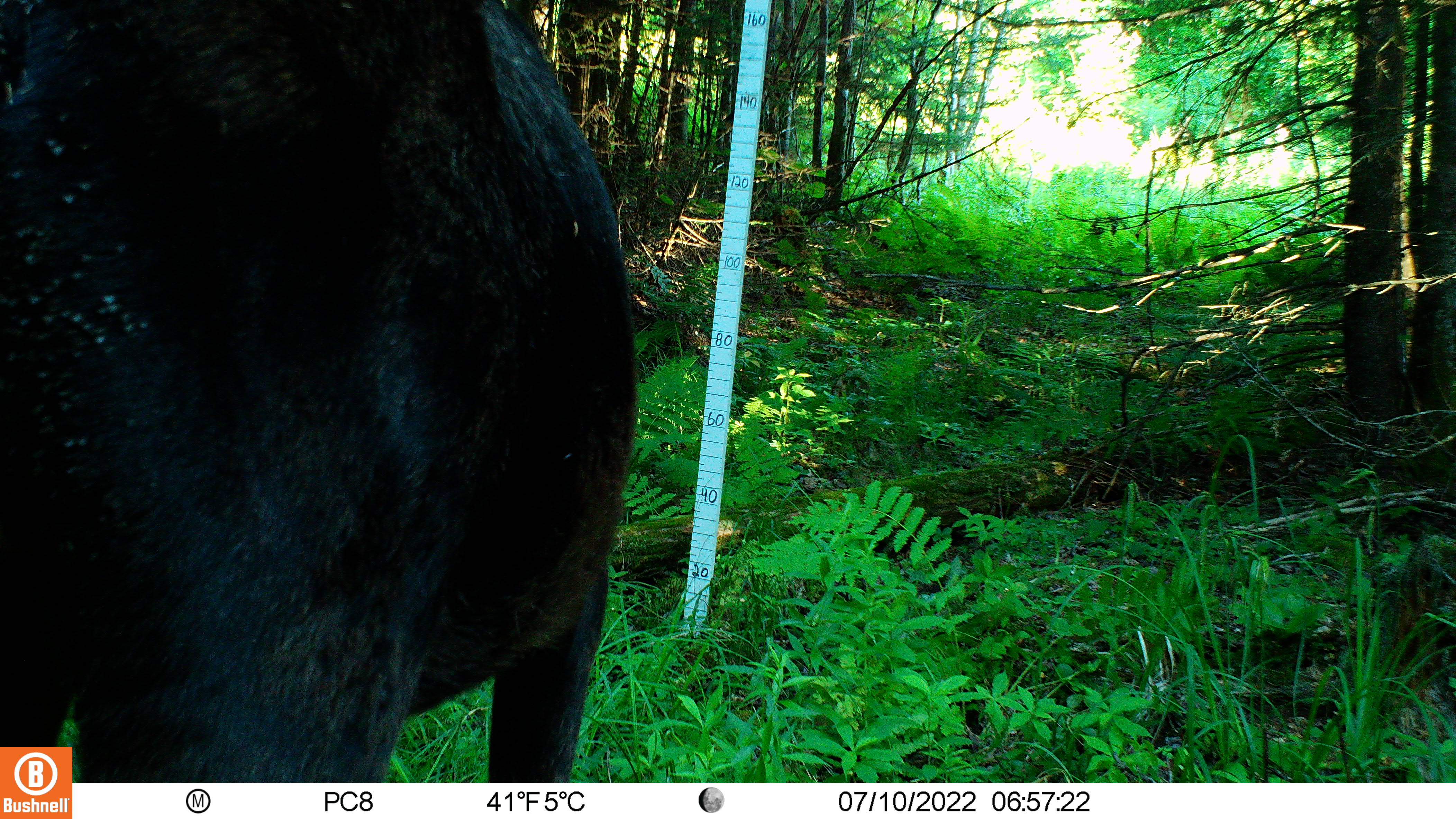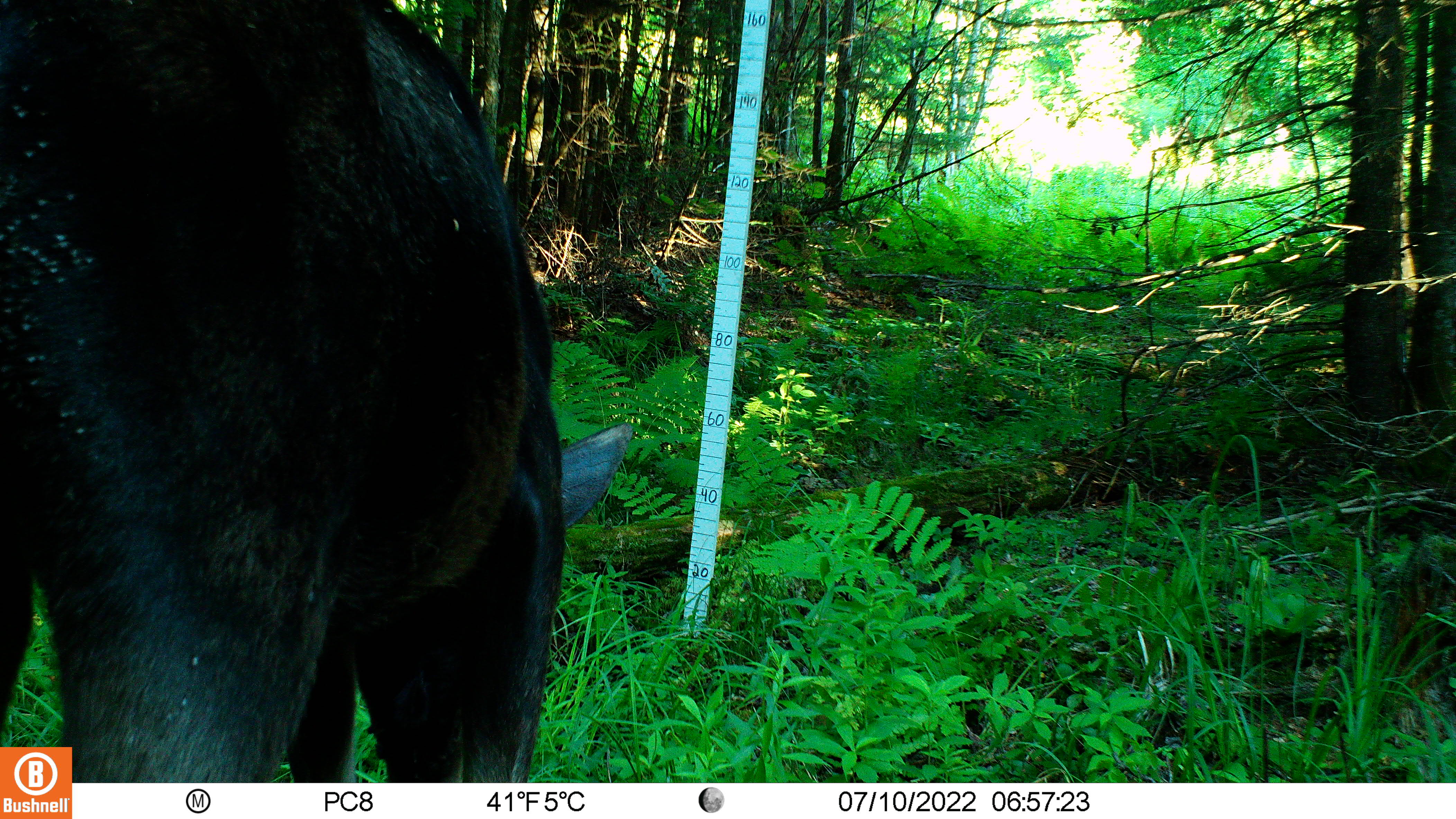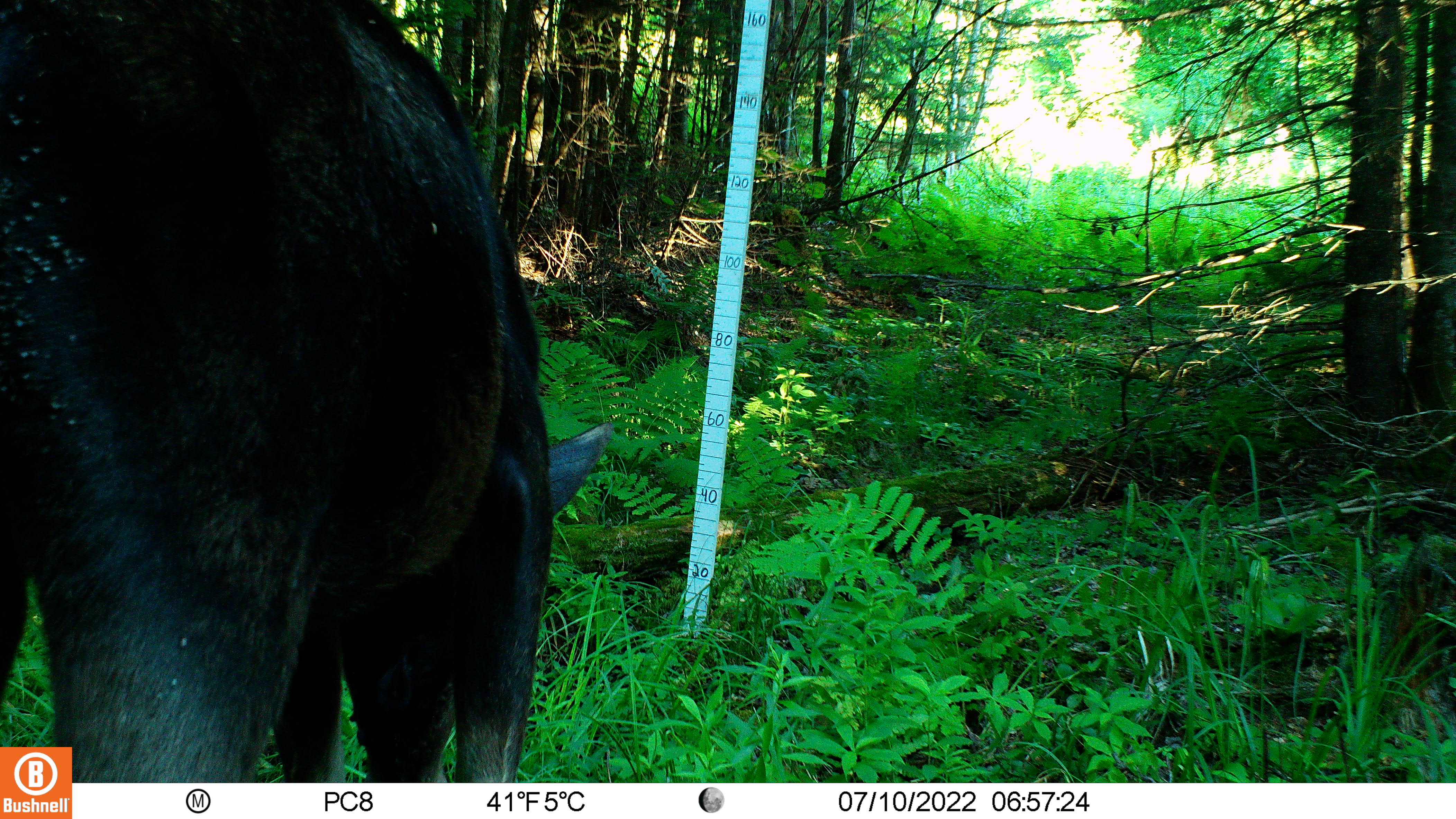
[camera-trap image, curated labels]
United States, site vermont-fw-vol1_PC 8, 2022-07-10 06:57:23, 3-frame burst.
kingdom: Animalia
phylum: Chordata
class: Mammalia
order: Artiodactyla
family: Cervidae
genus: Alces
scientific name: Alces alces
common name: moose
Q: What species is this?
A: Moose (Alces alces).